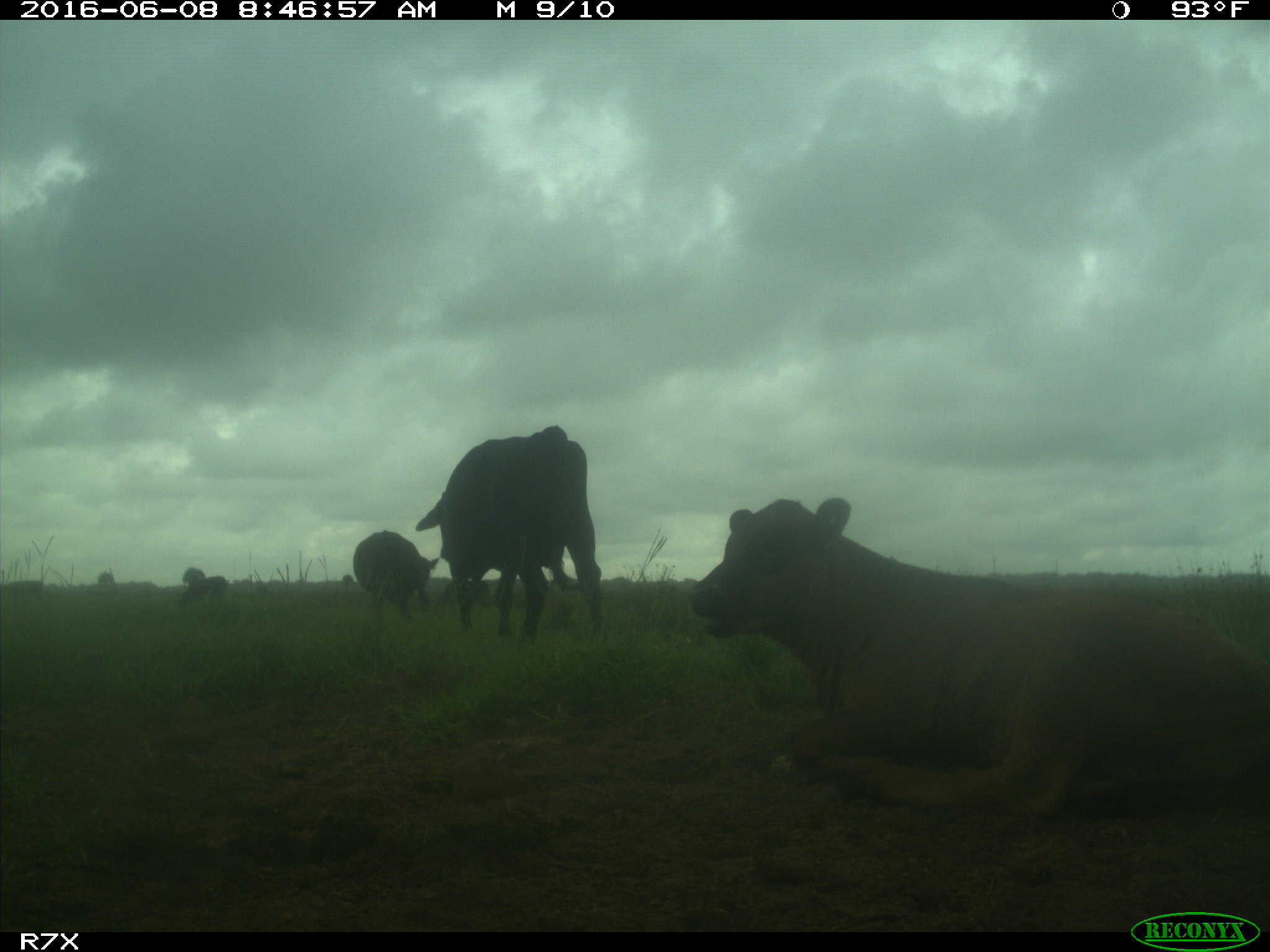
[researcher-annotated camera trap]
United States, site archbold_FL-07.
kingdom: Animalia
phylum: Chordata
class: Mammalia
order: Artiodactyla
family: Bovidae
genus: Bos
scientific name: Bos taurus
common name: domestic cow